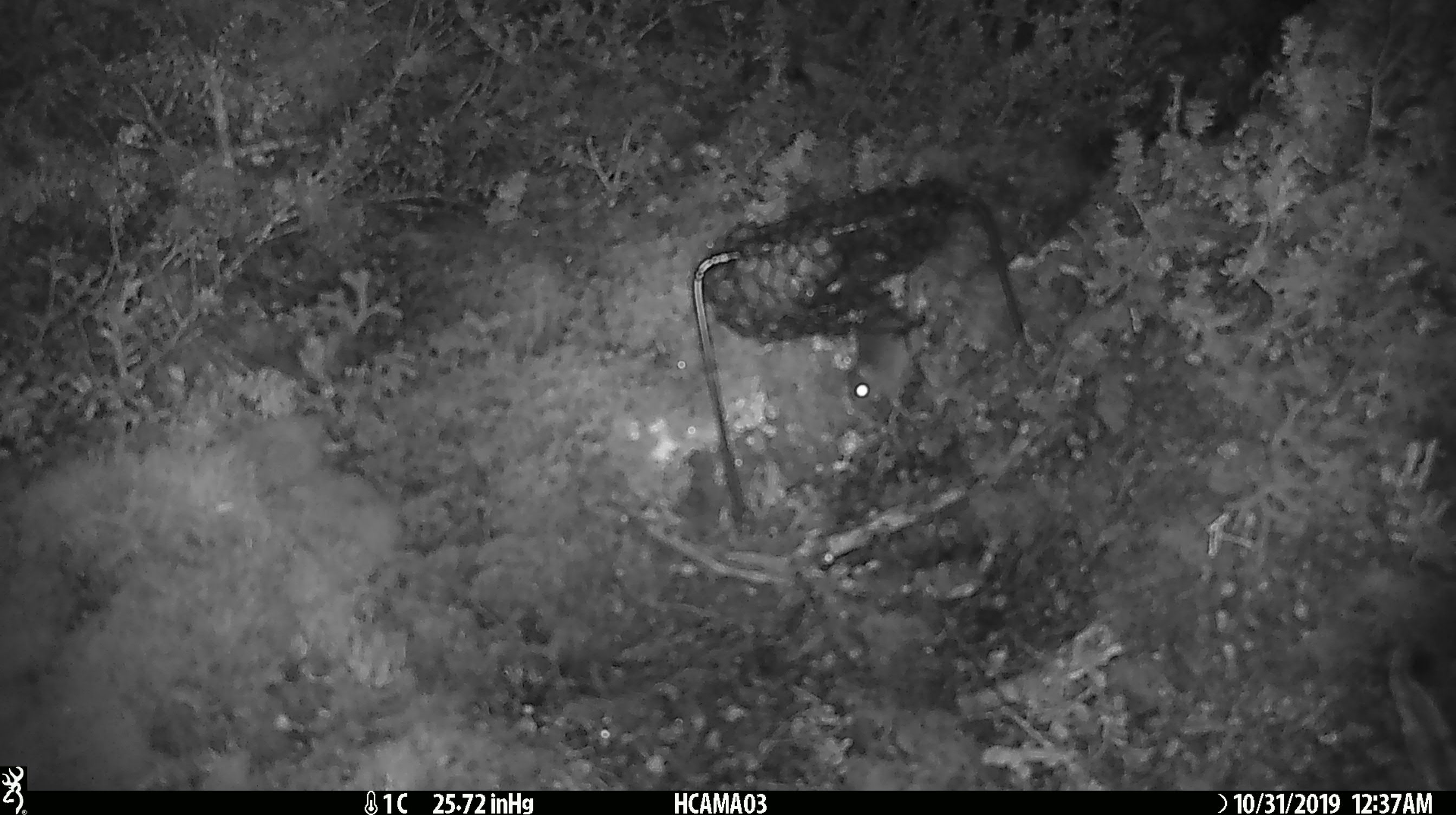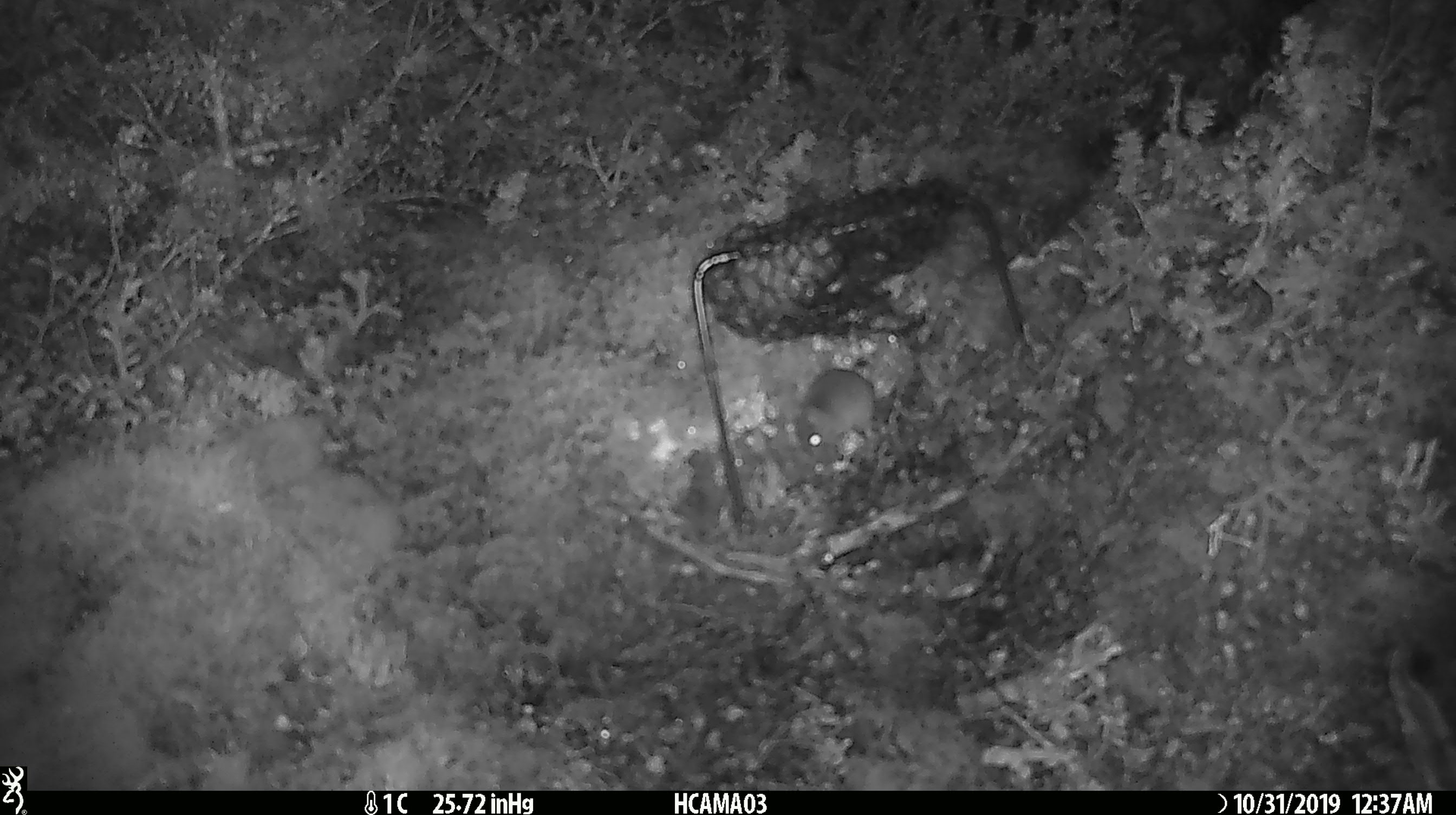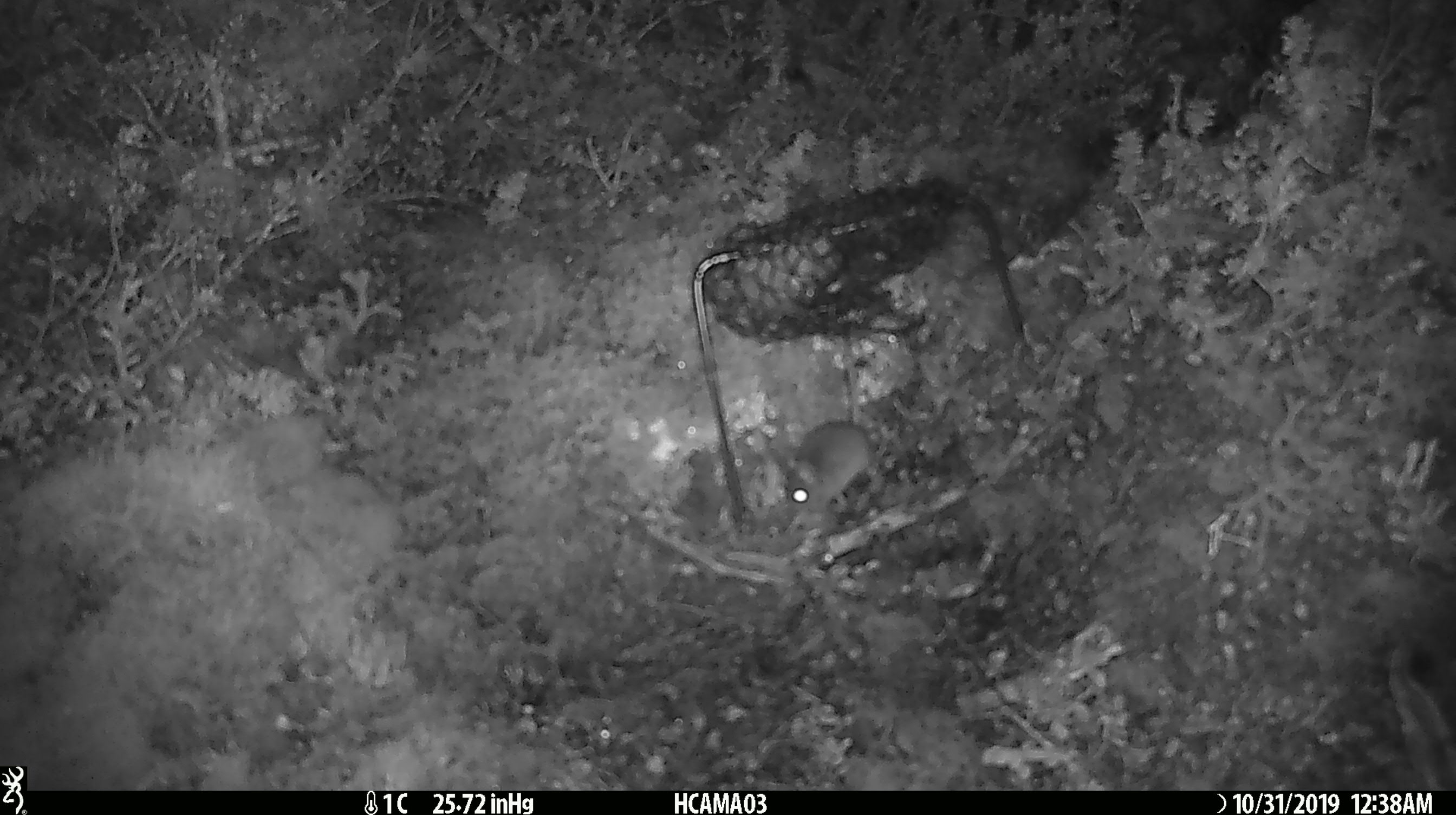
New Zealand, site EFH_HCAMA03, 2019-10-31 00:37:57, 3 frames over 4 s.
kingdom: Animalia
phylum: Chordata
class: Mammalia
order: Rodentia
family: Muridae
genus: Mus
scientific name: Mus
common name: mouse